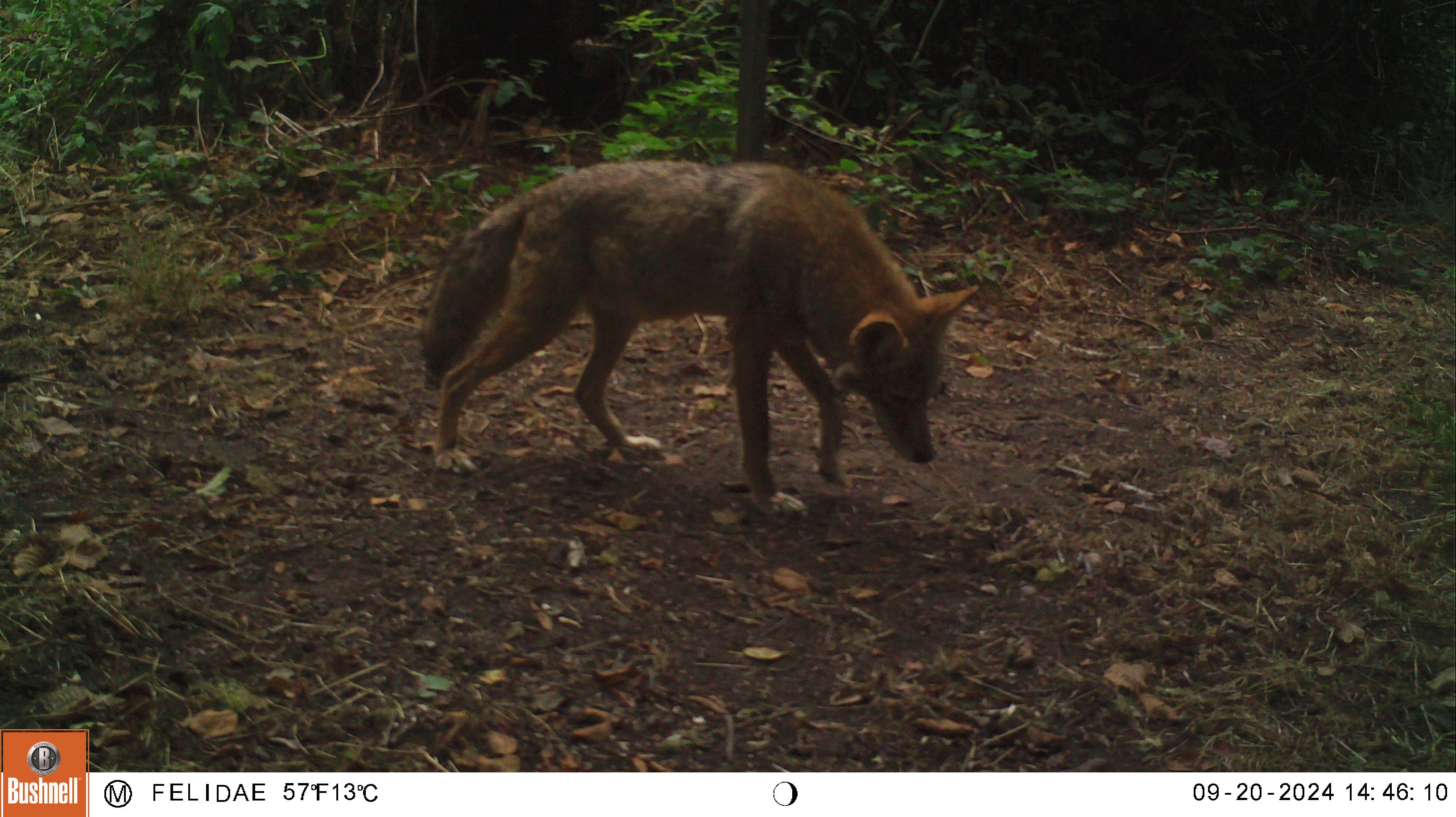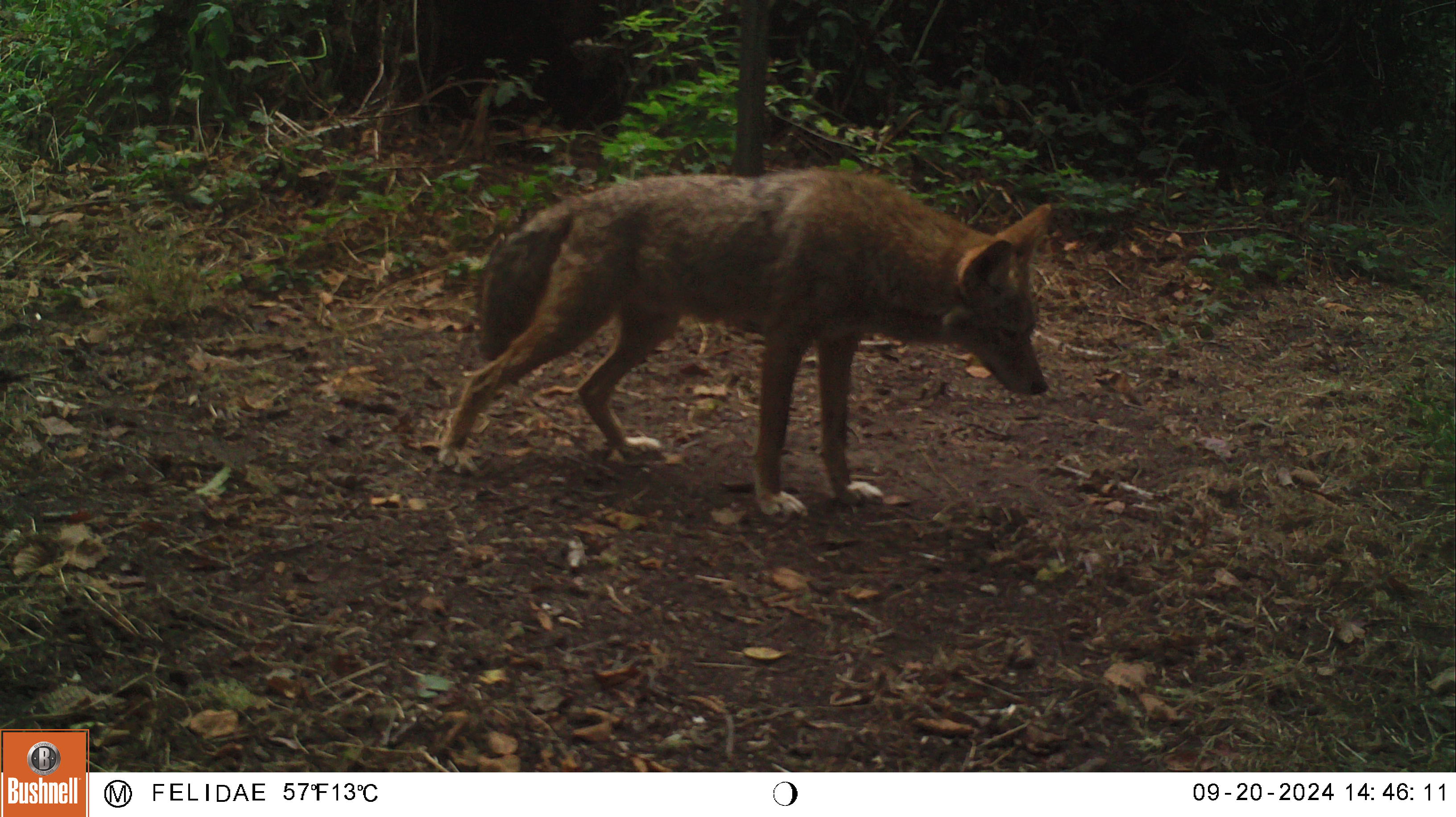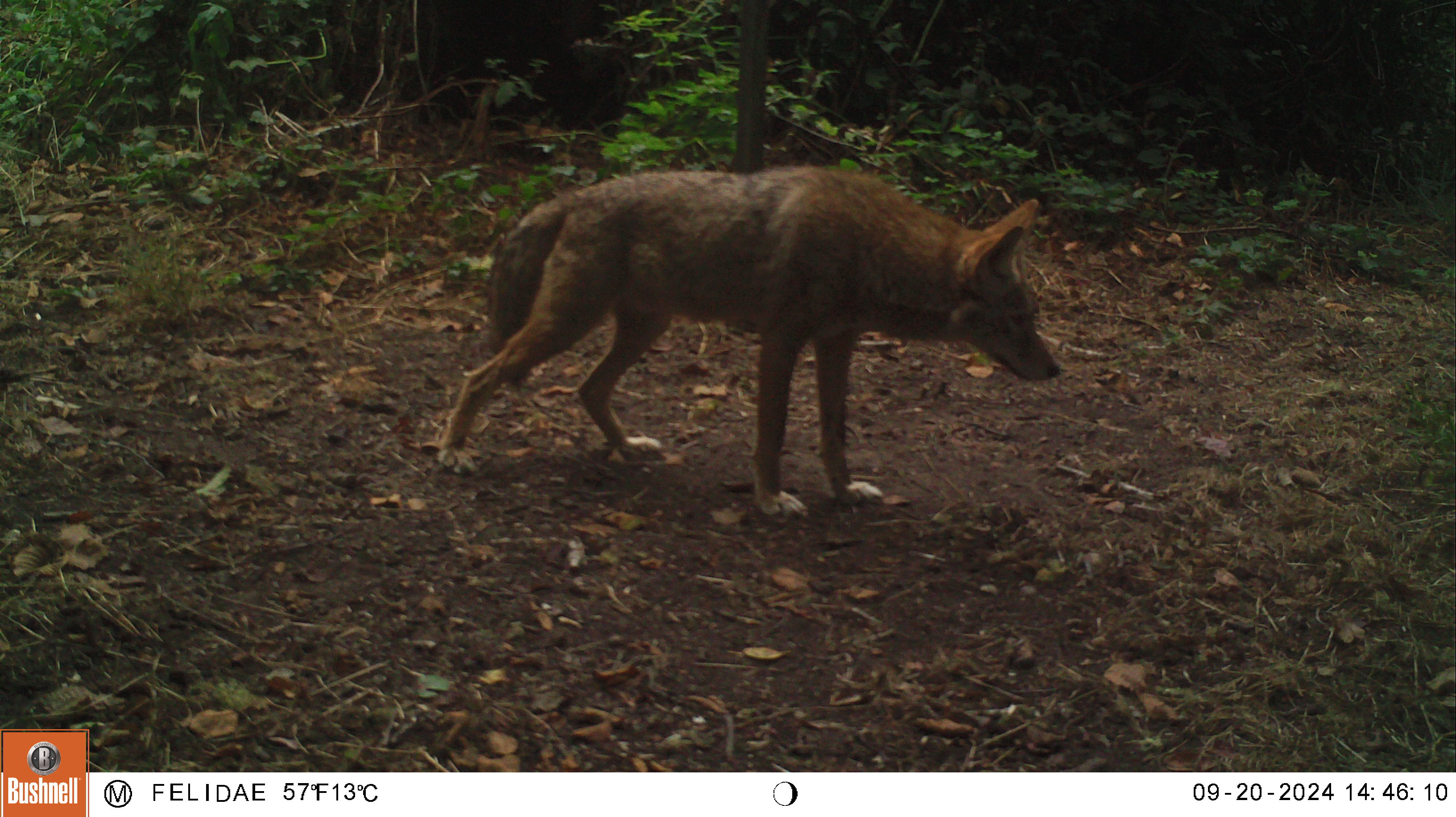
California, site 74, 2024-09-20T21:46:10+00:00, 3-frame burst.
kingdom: Animalia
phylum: Chordata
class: Mammalia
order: Carnivora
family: Canidae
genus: Canis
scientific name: Canis latrans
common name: coyote